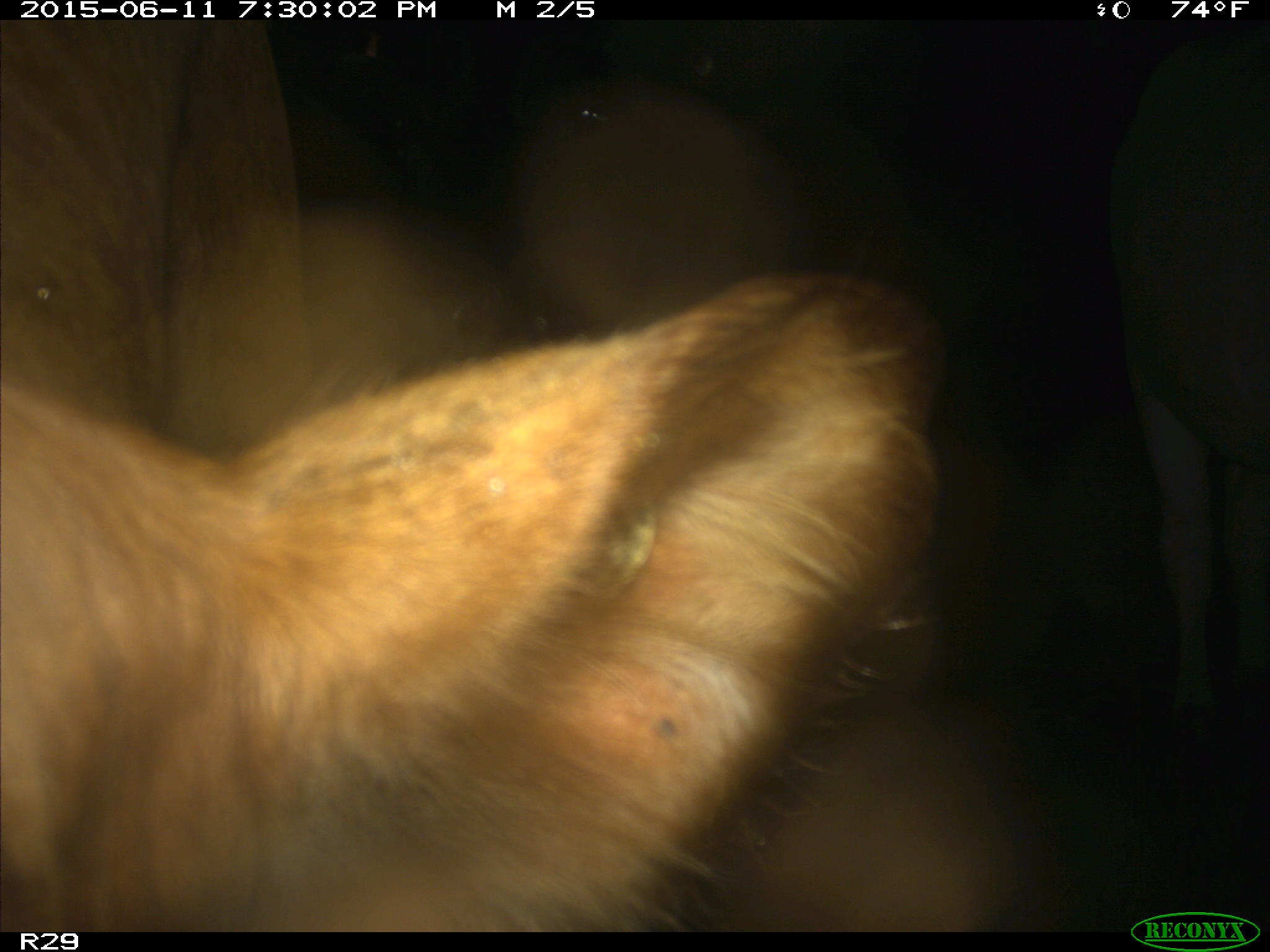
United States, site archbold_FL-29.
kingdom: Animalia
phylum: Chordata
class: Mammalia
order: Artiodactyla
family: Bovidae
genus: Bos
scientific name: Bos taurus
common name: domestic cow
Bos taurus (domestic cow).